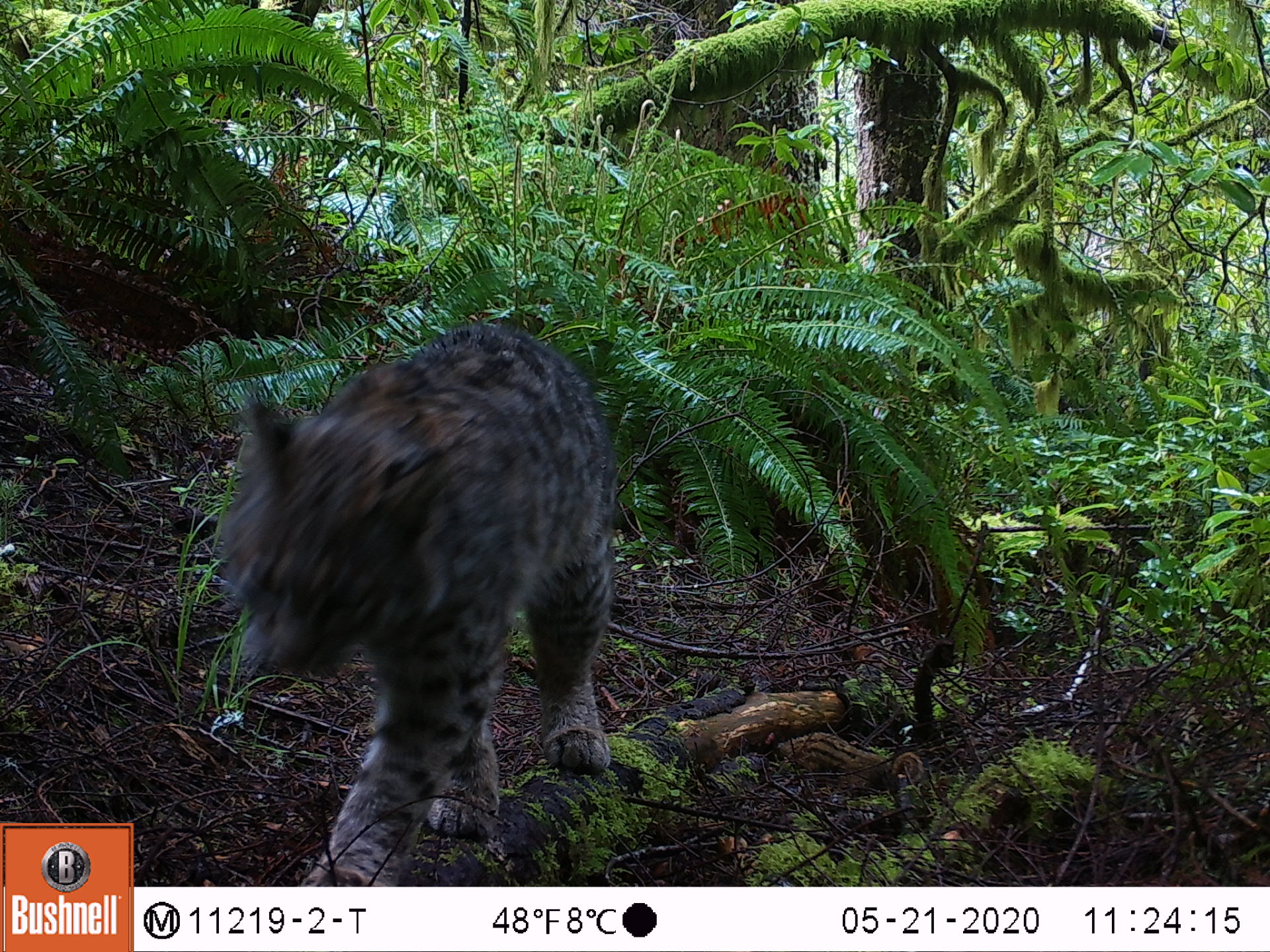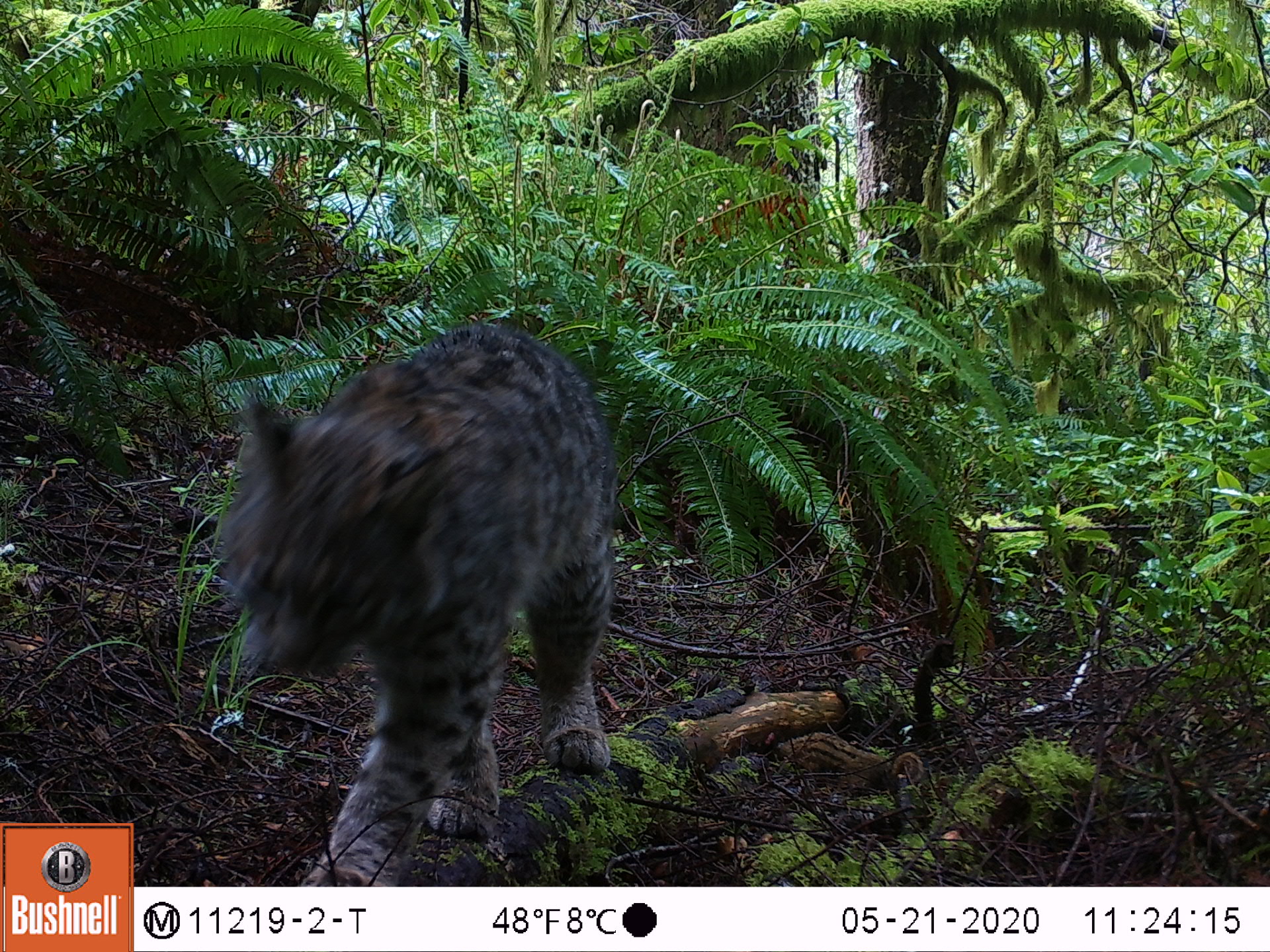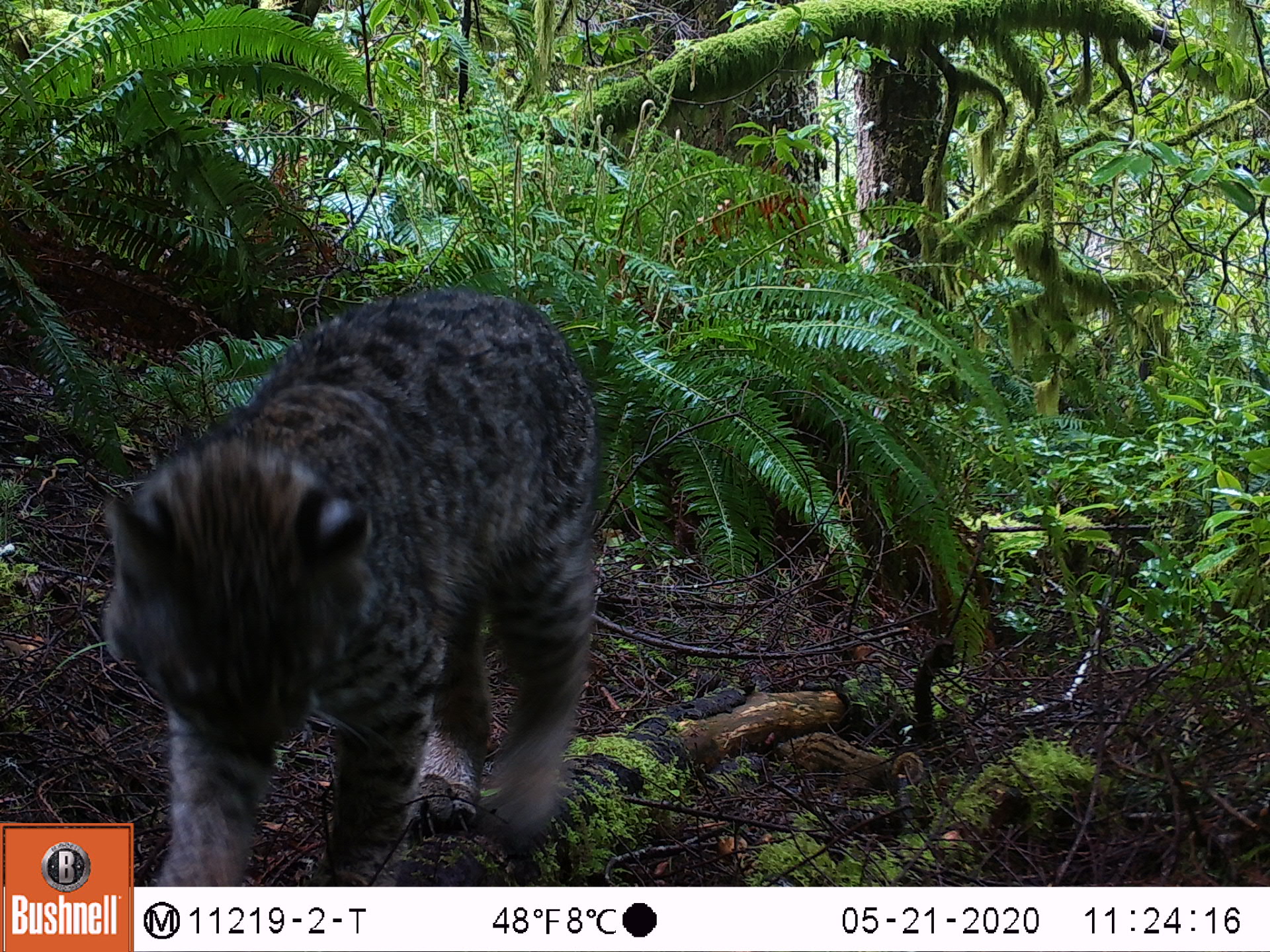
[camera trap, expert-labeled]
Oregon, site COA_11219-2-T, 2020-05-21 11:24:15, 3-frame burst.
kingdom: Animalia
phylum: Chordata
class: Mammalia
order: Carnivora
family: Felidae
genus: Lynx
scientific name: Lynx rufus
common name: bobcat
Bobcat (Lynx rufus).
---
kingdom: Animalia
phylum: Chordata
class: Mammalia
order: Rodentia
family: Sciuridae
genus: Neotamias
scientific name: Neotamias townsendii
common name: townsend's chipmunk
Townsend's chipmunk (Neotamias townsendii).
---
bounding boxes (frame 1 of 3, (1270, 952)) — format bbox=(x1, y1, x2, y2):
bobcat: bbox=(177, 309, 627, 887); bbox=(759, 704, 946, 813)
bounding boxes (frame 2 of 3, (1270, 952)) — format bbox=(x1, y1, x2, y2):
townsend's chipmunk: bbox=(206, 287, 627, 875); bbox=(774, 724, 926, 797)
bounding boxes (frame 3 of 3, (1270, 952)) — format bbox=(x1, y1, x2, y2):
bobcat: bbox=(135, 269, 612, 883); bbox=(89, 281, 606, 820); bbox=(763, 709, 939, 813)